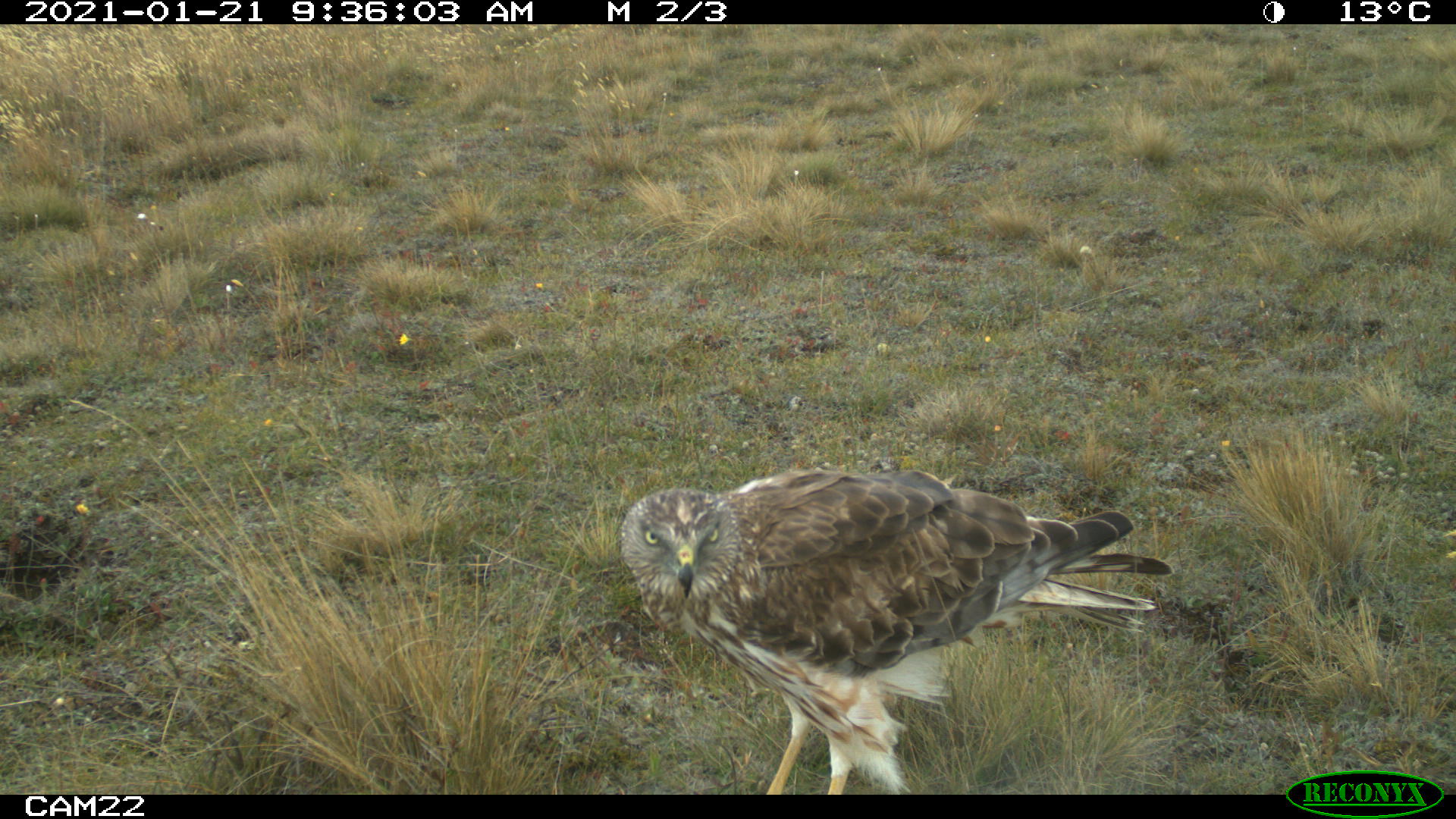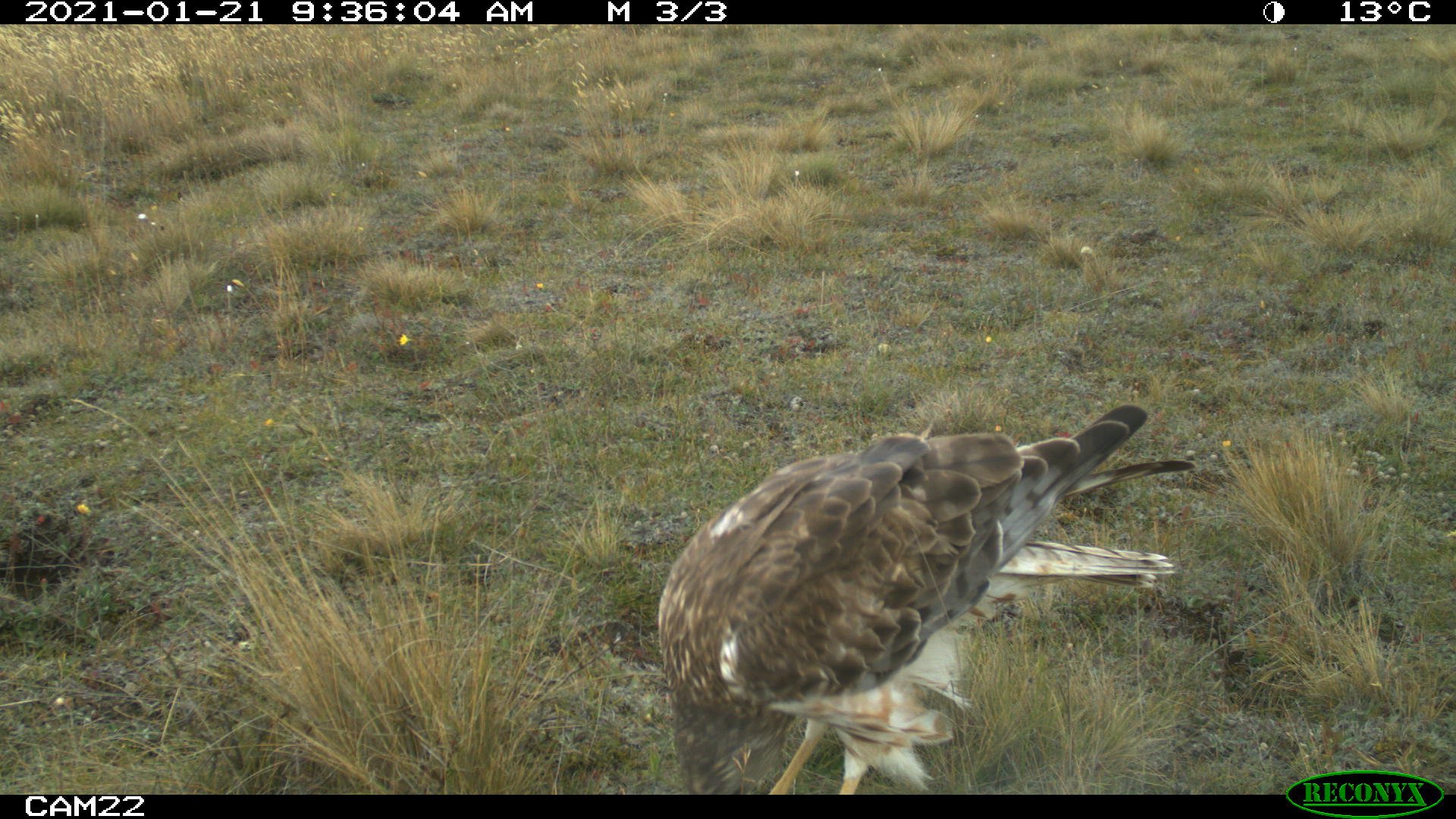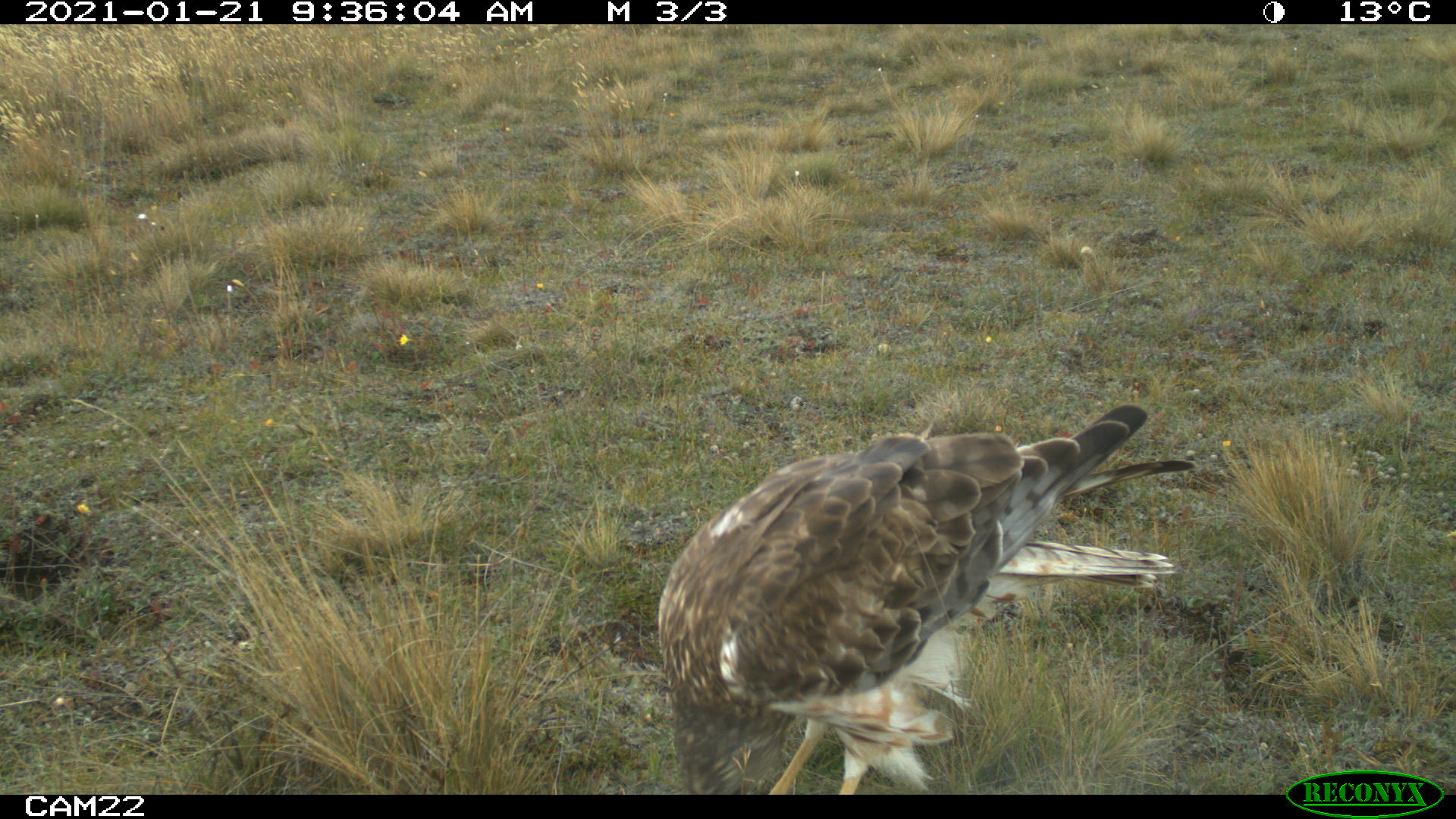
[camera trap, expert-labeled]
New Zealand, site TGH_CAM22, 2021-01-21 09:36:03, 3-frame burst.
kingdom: Animalia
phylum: Chordata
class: Aves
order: Accipitriformes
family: Accipitridae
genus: Circus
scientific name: Circus approximans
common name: swamp harrier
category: harrier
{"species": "harrier (swamp harrier) (Circus approximans)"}